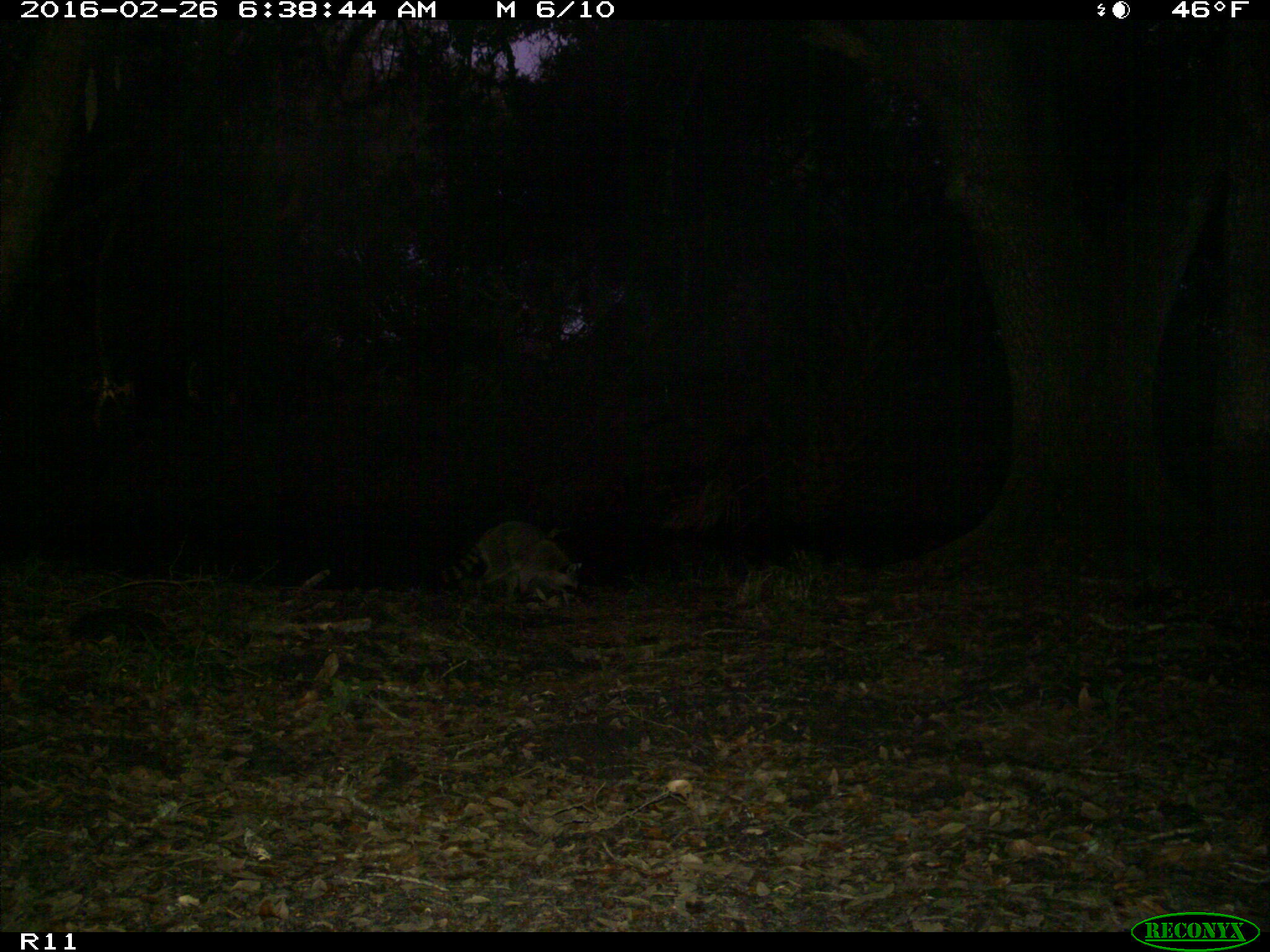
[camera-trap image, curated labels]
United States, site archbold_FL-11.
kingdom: Animalia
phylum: Chordata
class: Mammalia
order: Carnivora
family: Procyonidae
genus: Procyon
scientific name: Procyon lotor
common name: common raccoon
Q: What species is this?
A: Procyon lotor (common raccoon).